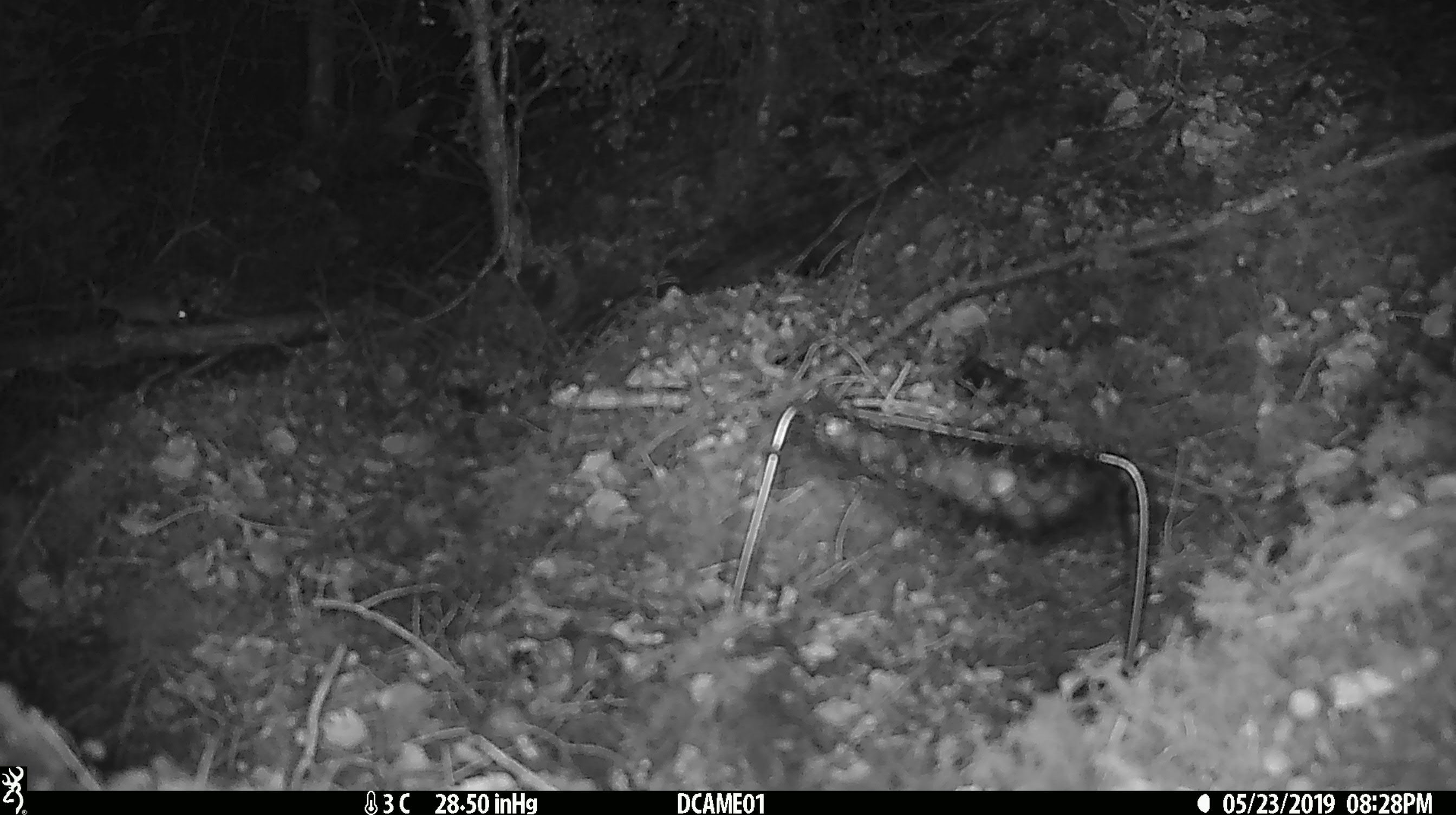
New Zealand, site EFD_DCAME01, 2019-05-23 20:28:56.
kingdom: Animalia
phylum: Chordata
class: Mammalia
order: Rodentia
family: Muridae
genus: Mus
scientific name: Mus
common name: mouse